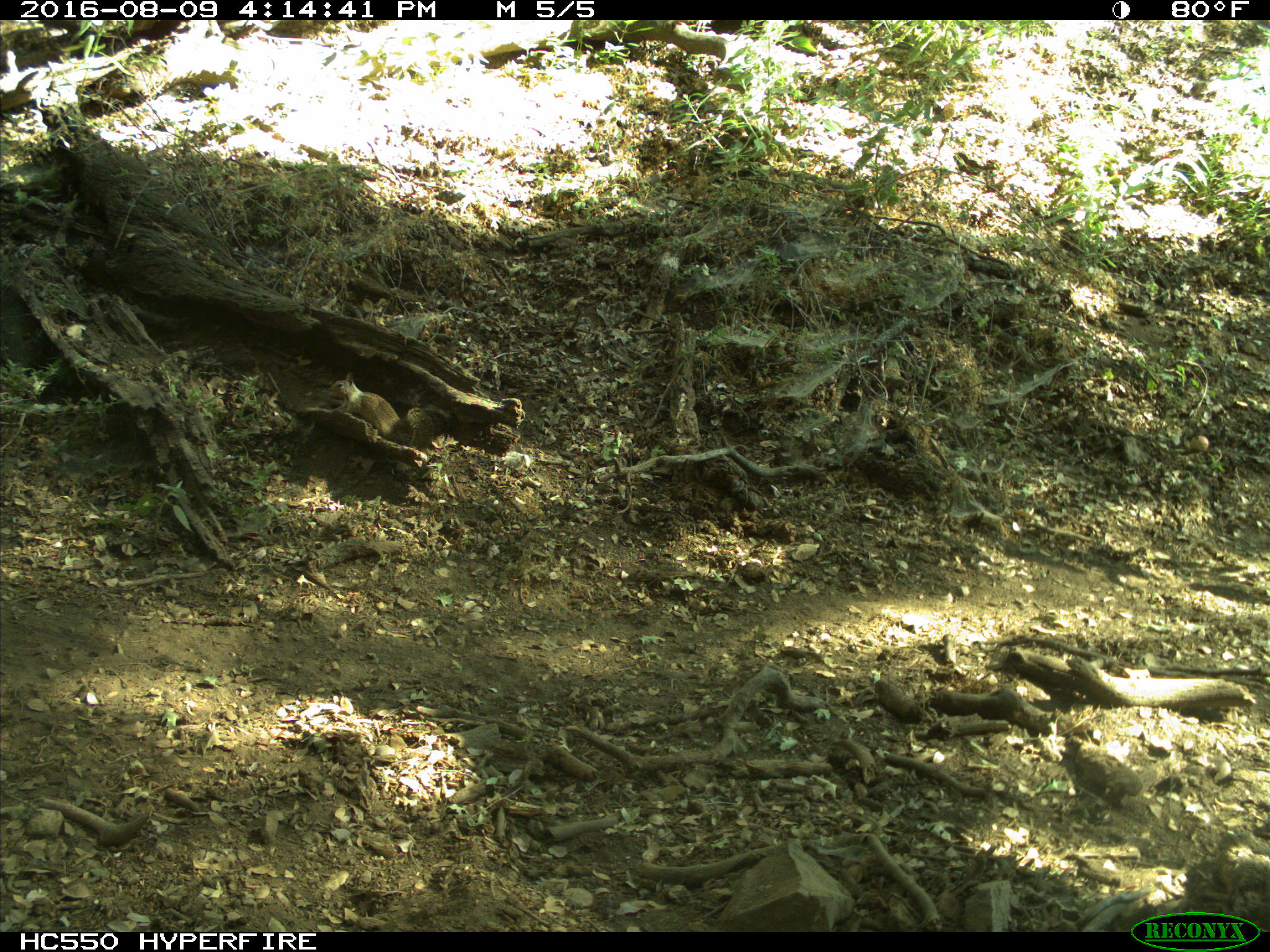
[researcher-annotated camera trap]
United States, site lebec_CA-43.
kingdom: Animalia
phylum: Chordata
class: Mammalia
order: Rodentia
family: Sciuridae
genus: Otospermophilus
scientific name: Otospermophilus beecheyi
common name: california ground squirrel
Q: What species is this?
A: Otospermophilus beecheyi (california ground squirrel).